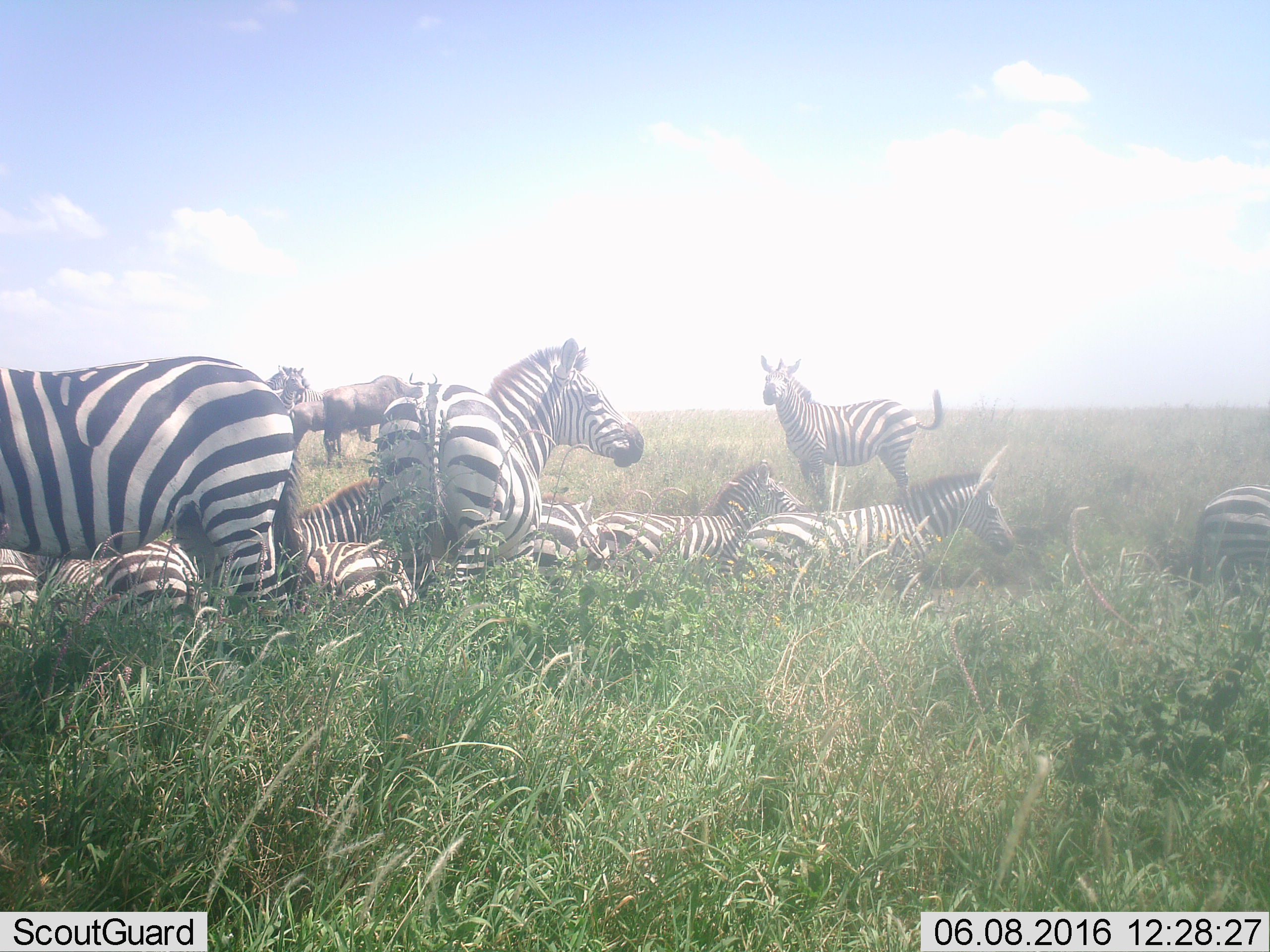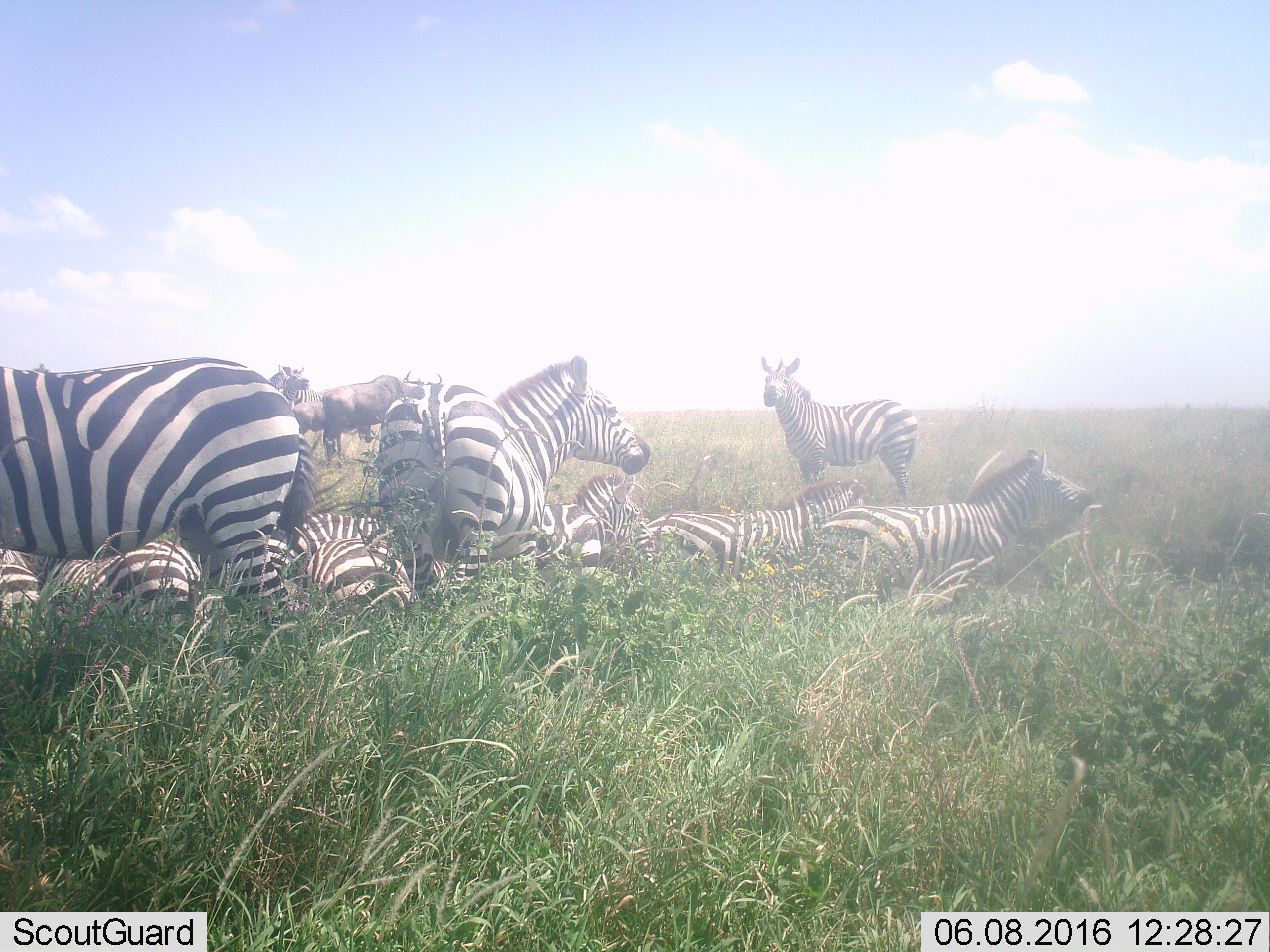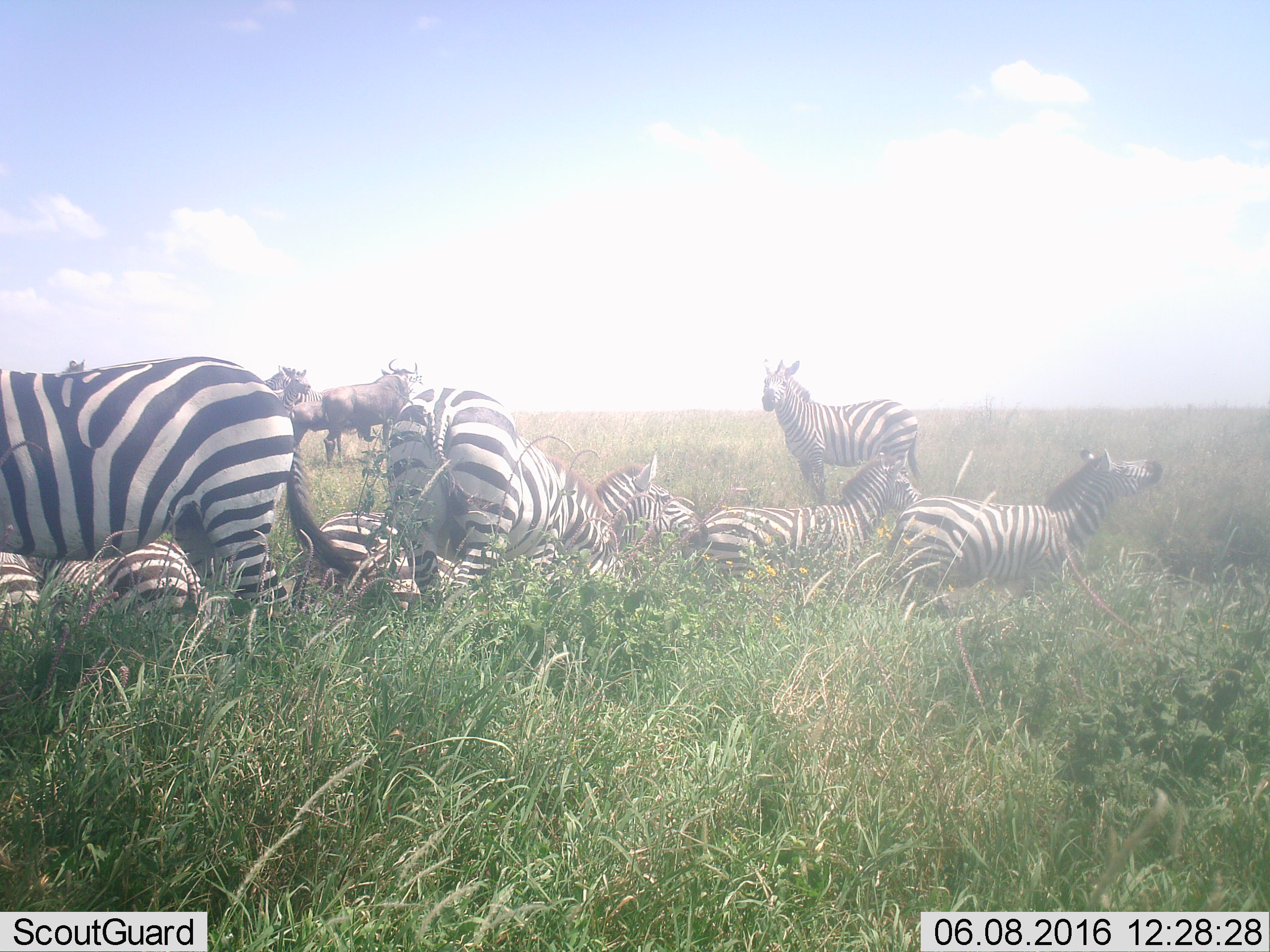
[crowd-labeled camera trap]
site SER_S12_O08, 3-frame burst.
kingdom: Animalia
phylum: Chordata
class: Mammalia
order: Perissodactyla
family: Equidae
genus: Equus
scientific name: Equus quagga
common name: plains zebra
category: zebraplains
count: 11-50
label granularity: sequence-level